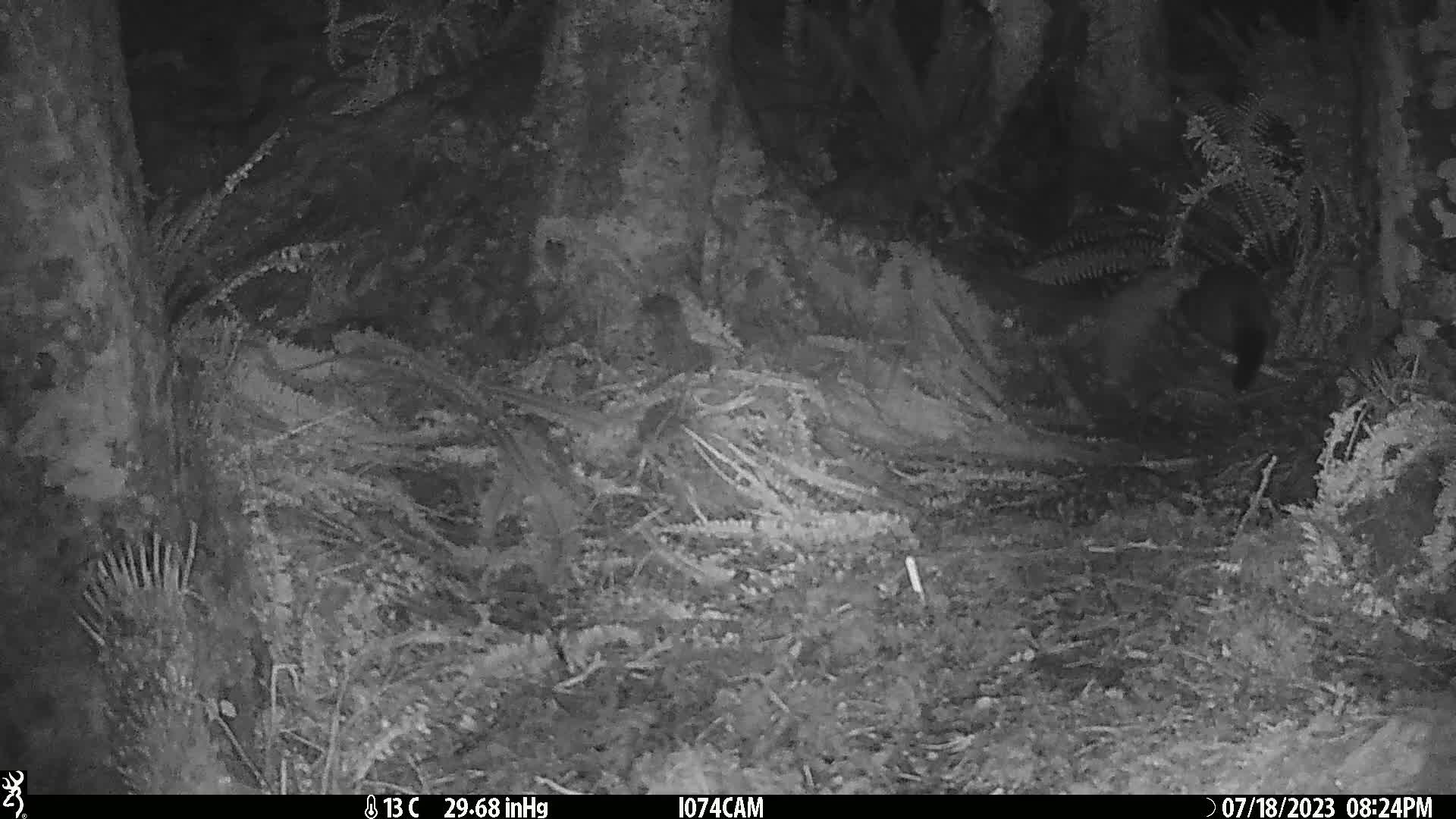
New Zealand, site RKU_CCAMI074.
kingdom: Animalia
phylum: Chordata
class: Mammalia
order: Diprotodontia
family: Phalangeridae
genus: Trichosurus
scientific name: Trichosurus vulpecula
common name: common brushtail possum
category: possum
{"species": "possum (common brushtail possum) (Trichosurus vulpecula)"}